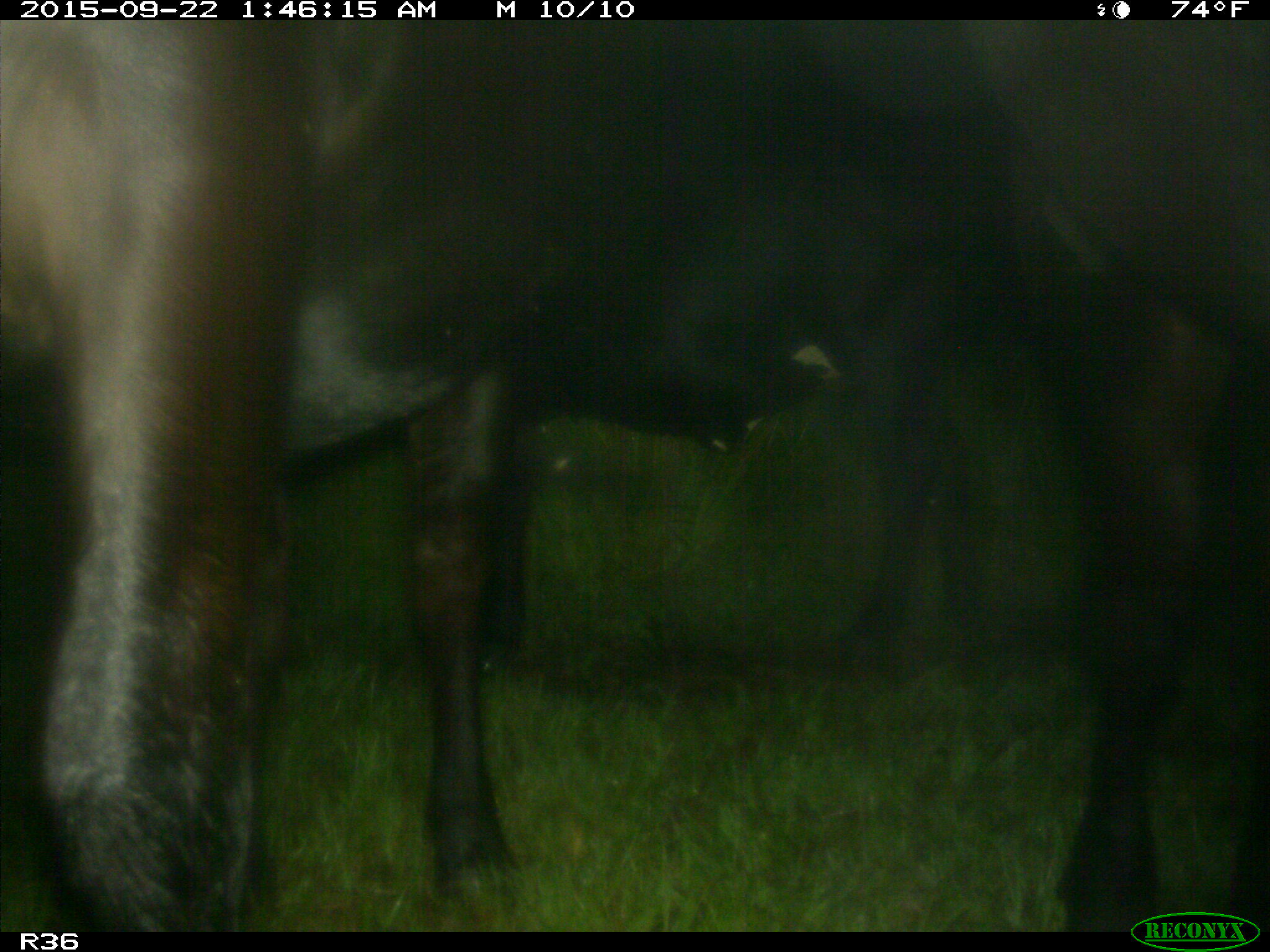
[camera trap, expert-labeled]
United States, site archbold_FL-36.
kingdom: Animalia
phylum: Chordata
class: Mammalia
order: Artiodactyla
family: Bovidae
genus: Bos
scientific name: Bos taurus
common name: domestic cow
Bos taurus (domestic cow).